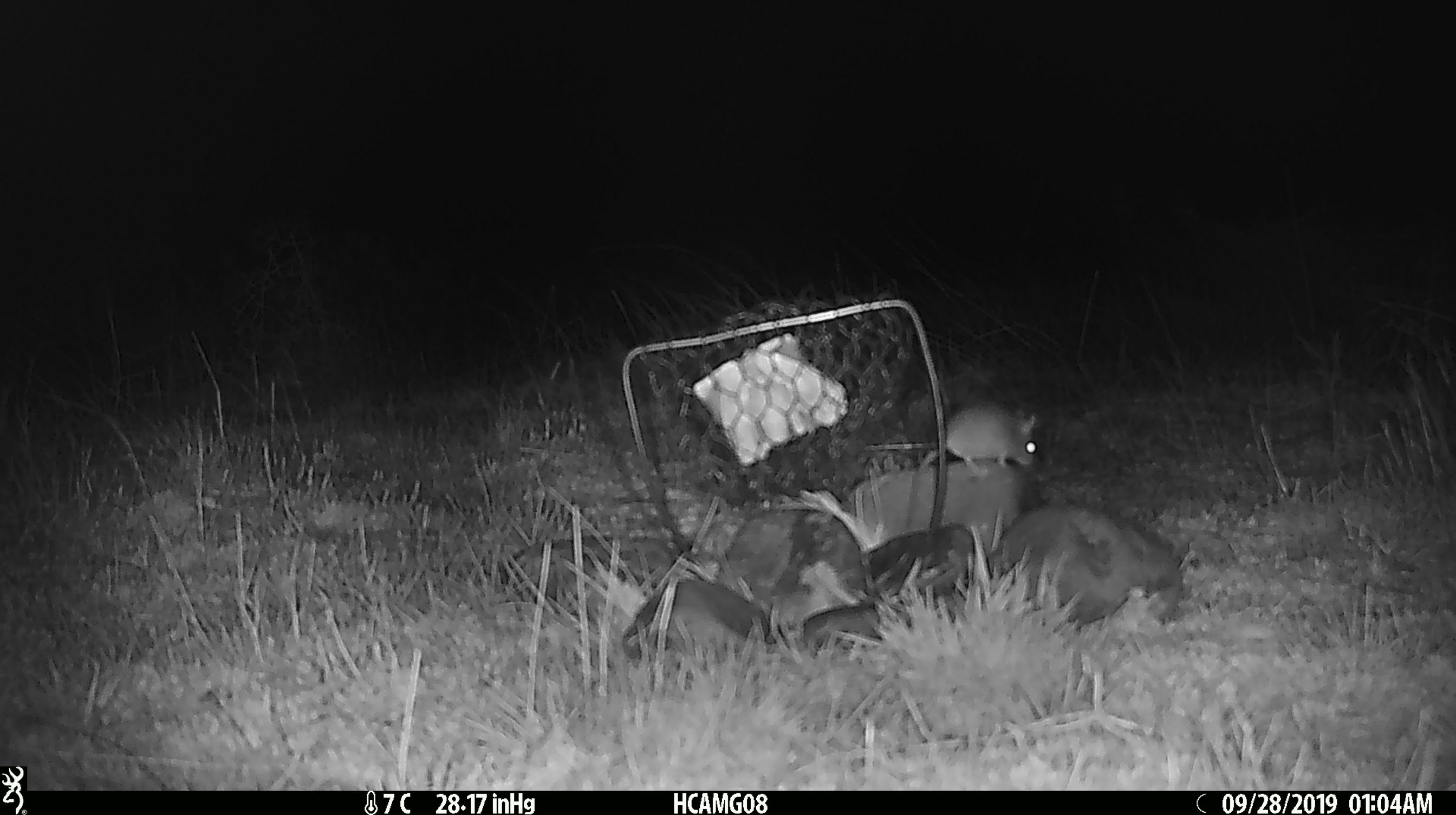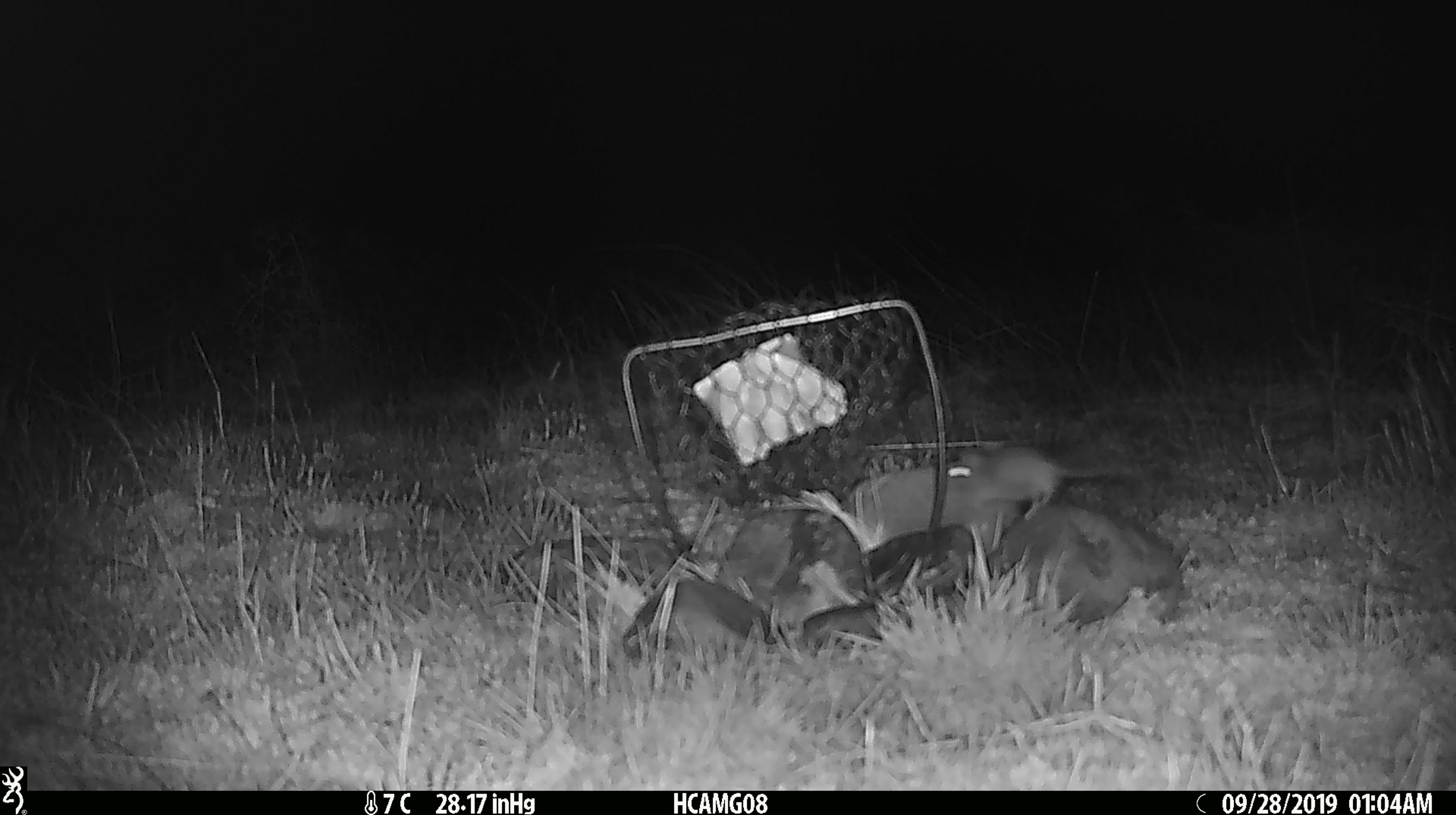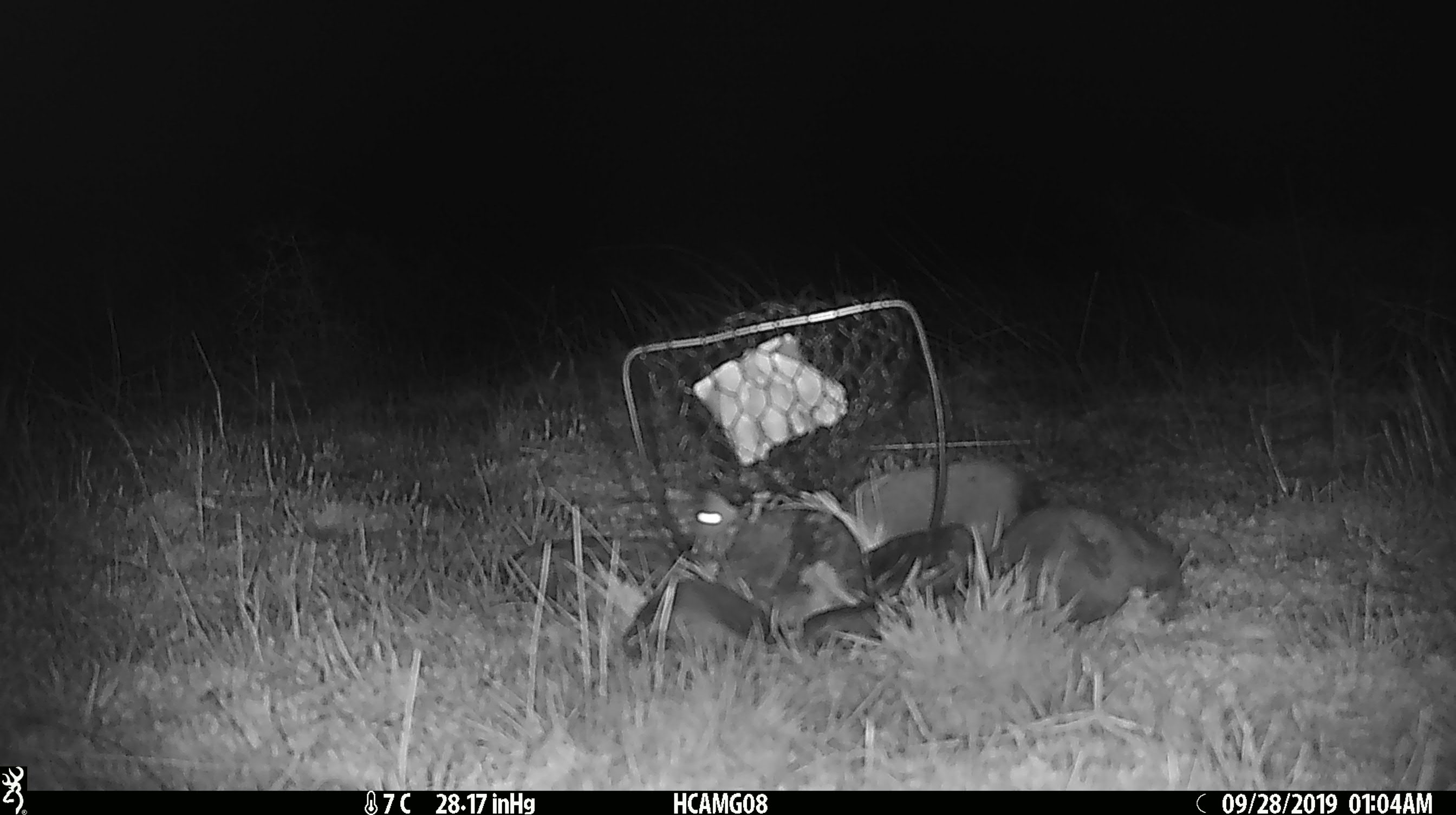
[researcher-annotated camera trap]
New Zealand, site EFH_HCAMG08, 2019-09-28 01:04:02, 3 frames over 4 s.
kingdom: Animalia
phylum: Chordata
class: Mammalia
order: Rodentia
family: Muridae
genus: Mus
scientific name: Mus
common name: mouse